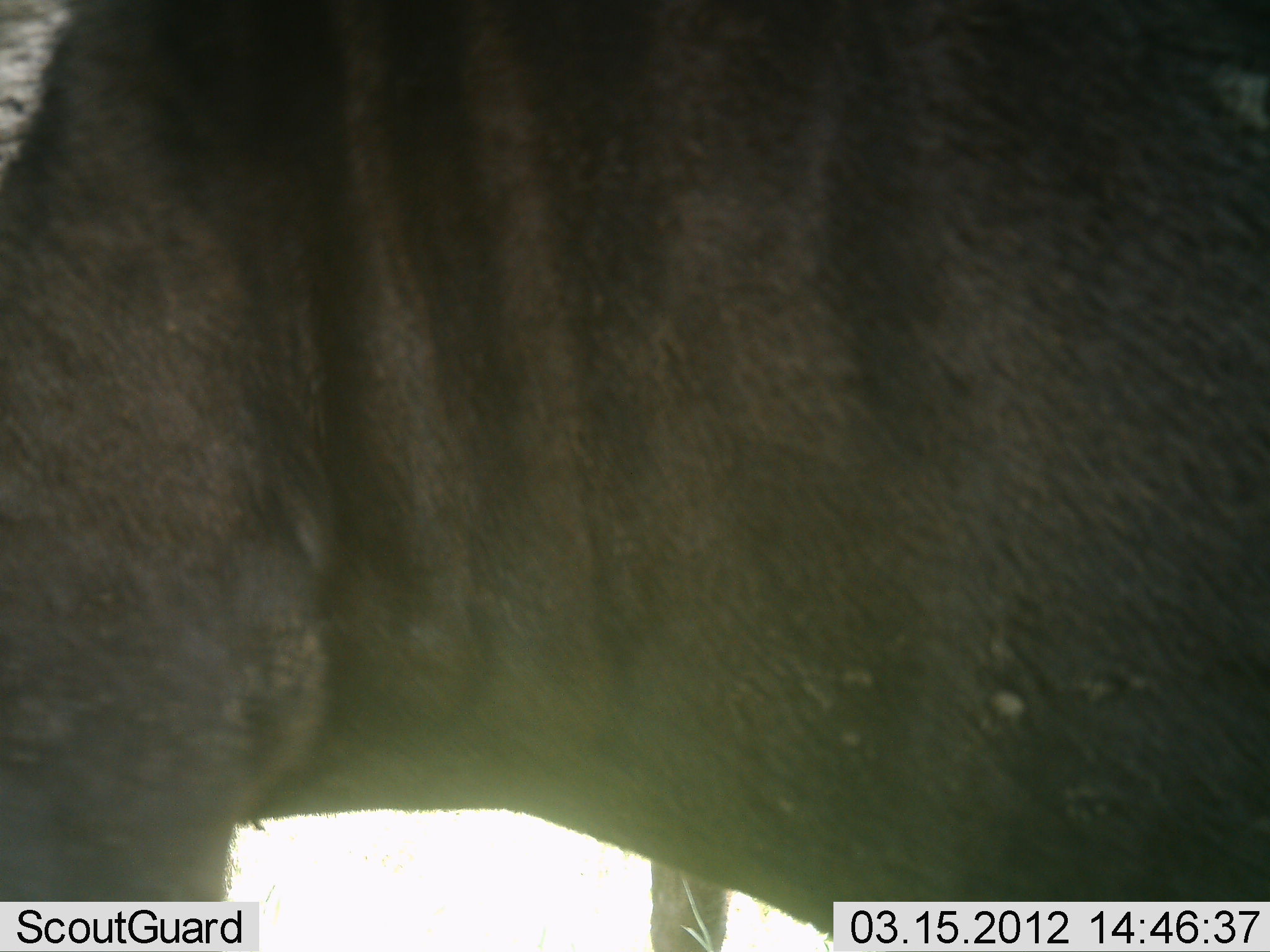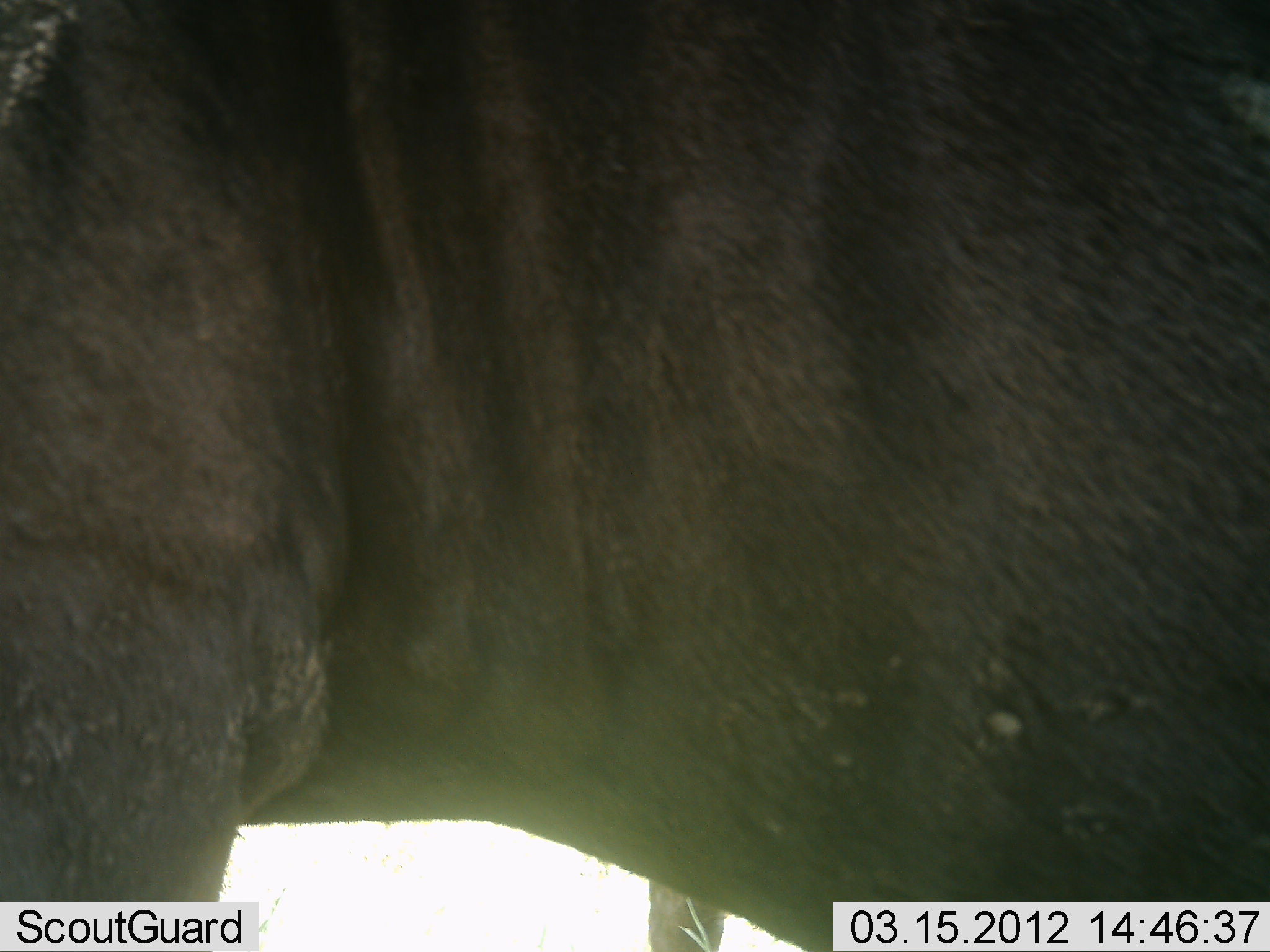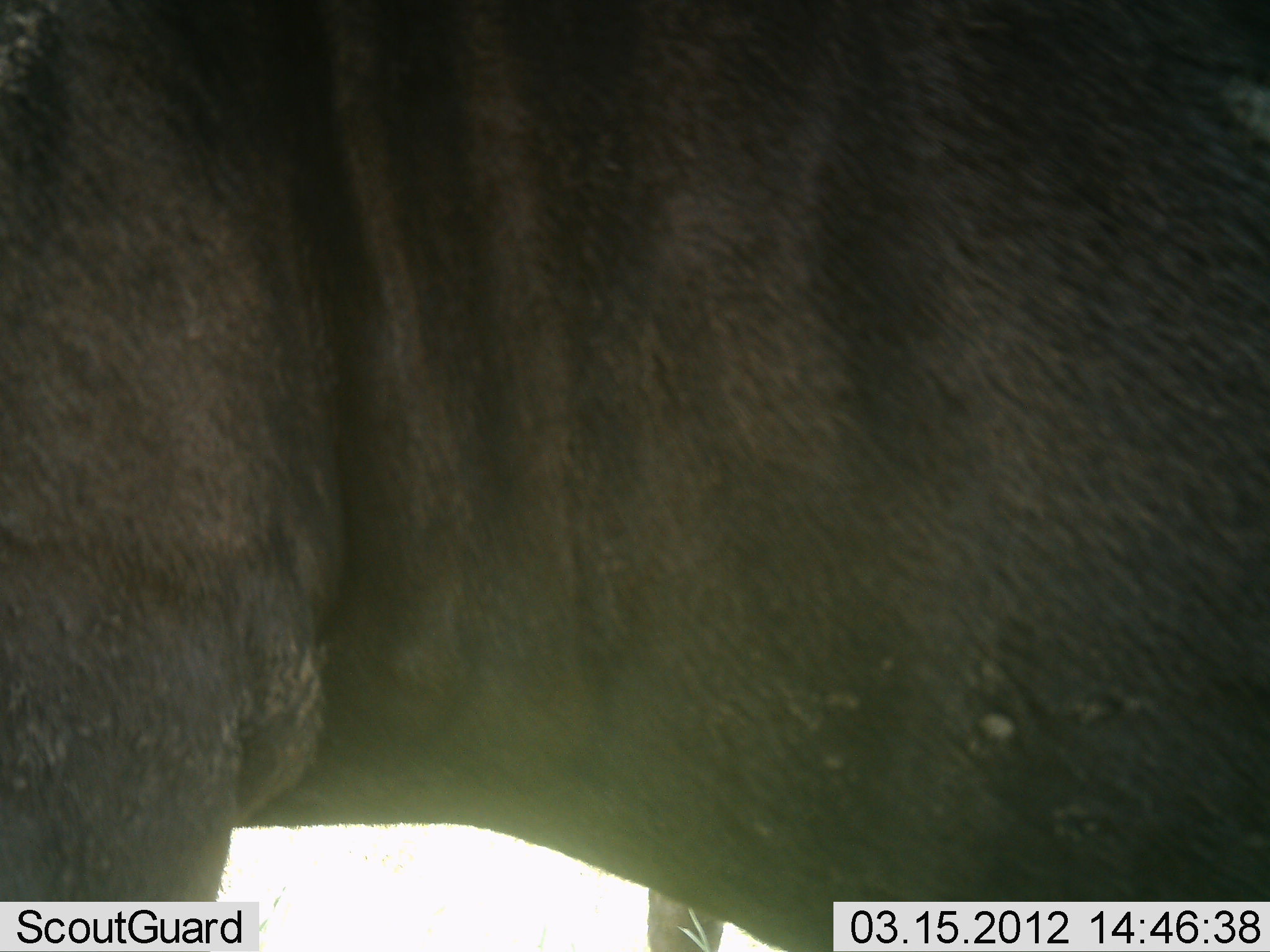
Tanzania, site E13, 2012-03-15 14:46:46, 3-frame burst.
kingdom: Animalia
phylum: Chordata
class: Mammalia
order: Artiodactyla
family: Bovidae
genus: Connochaetes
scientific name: Connochaetes taurinus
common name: blue wildebeest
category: wildebeest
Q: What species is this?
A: Wildebeest (blue wildebeest) (Connochaetes taurinus).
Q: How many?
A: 1.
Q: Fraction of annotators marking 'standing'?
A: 93%.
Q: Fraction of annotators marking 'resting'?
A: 0%.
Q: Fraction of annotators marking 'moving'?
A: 7%.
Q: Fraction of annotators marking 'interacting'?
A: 0%.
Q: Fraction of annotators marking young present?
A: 0%.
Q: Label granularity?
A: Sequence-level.